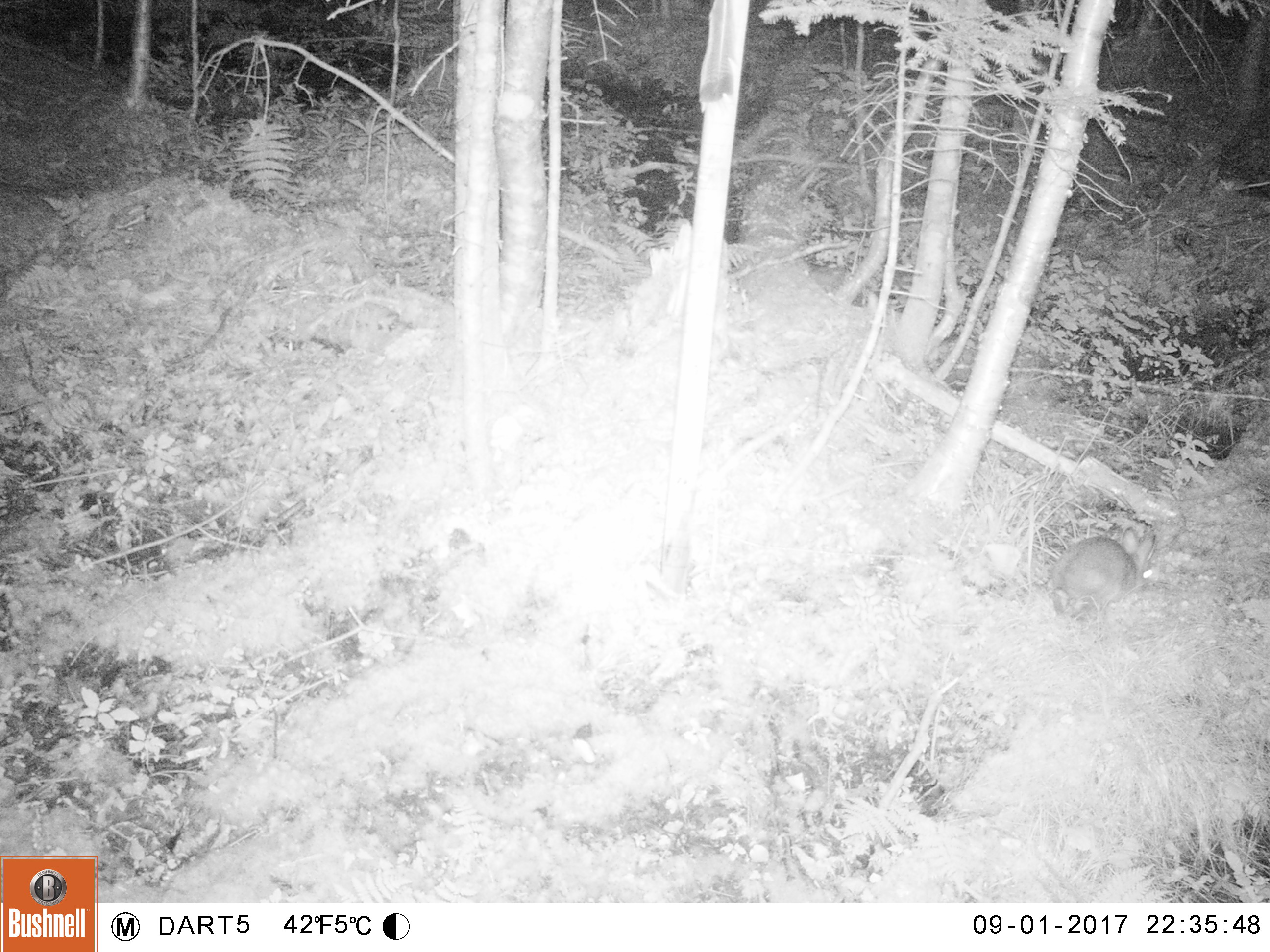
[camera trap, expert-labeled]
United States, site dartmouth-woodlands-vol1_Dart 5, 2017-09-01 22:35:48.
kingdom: Animalia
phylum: Chordata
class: Mammalia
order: Lagomorpha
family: Leporidae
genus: Lepus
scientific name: Lepus americanus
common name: snowshoe hare